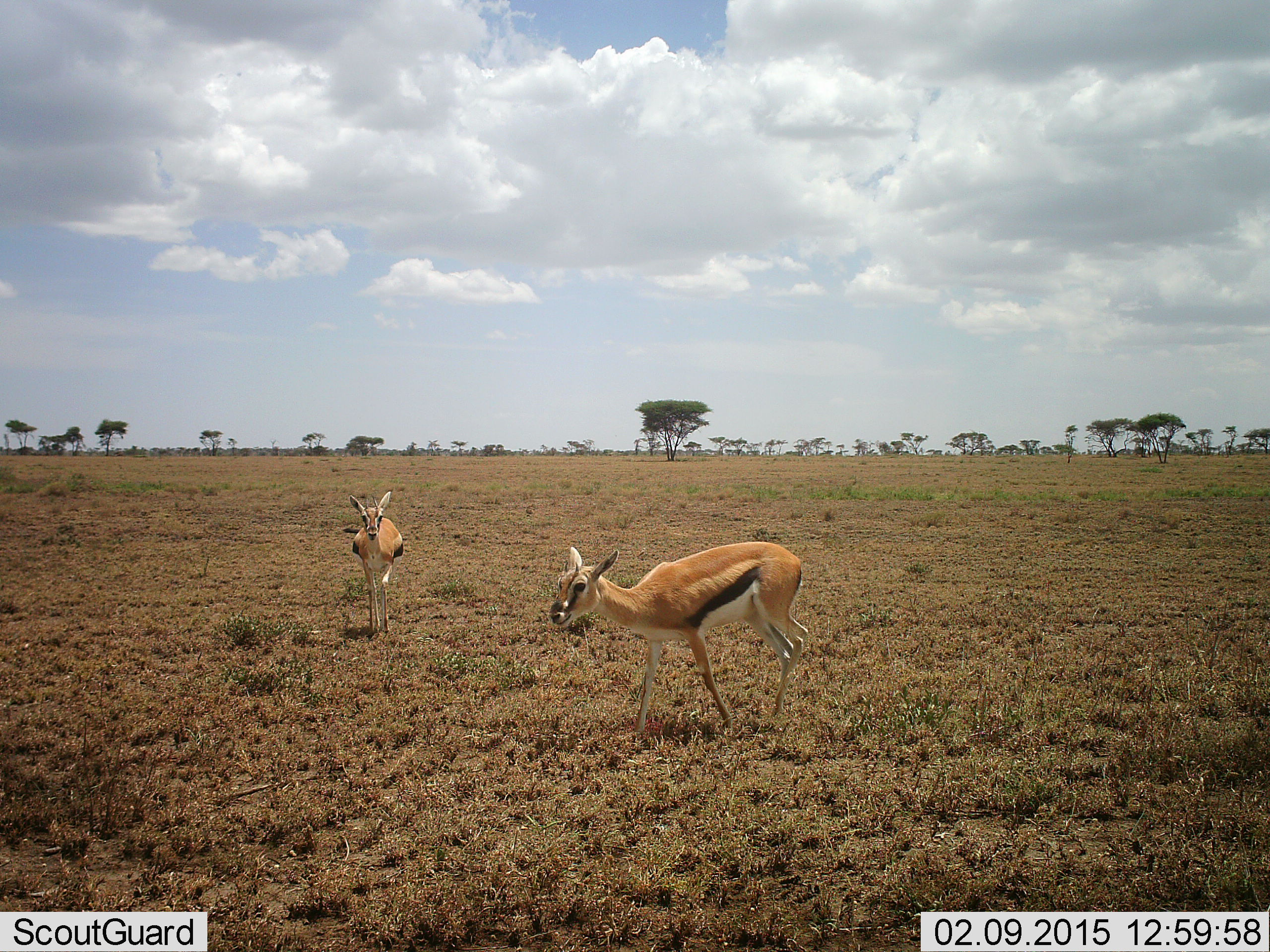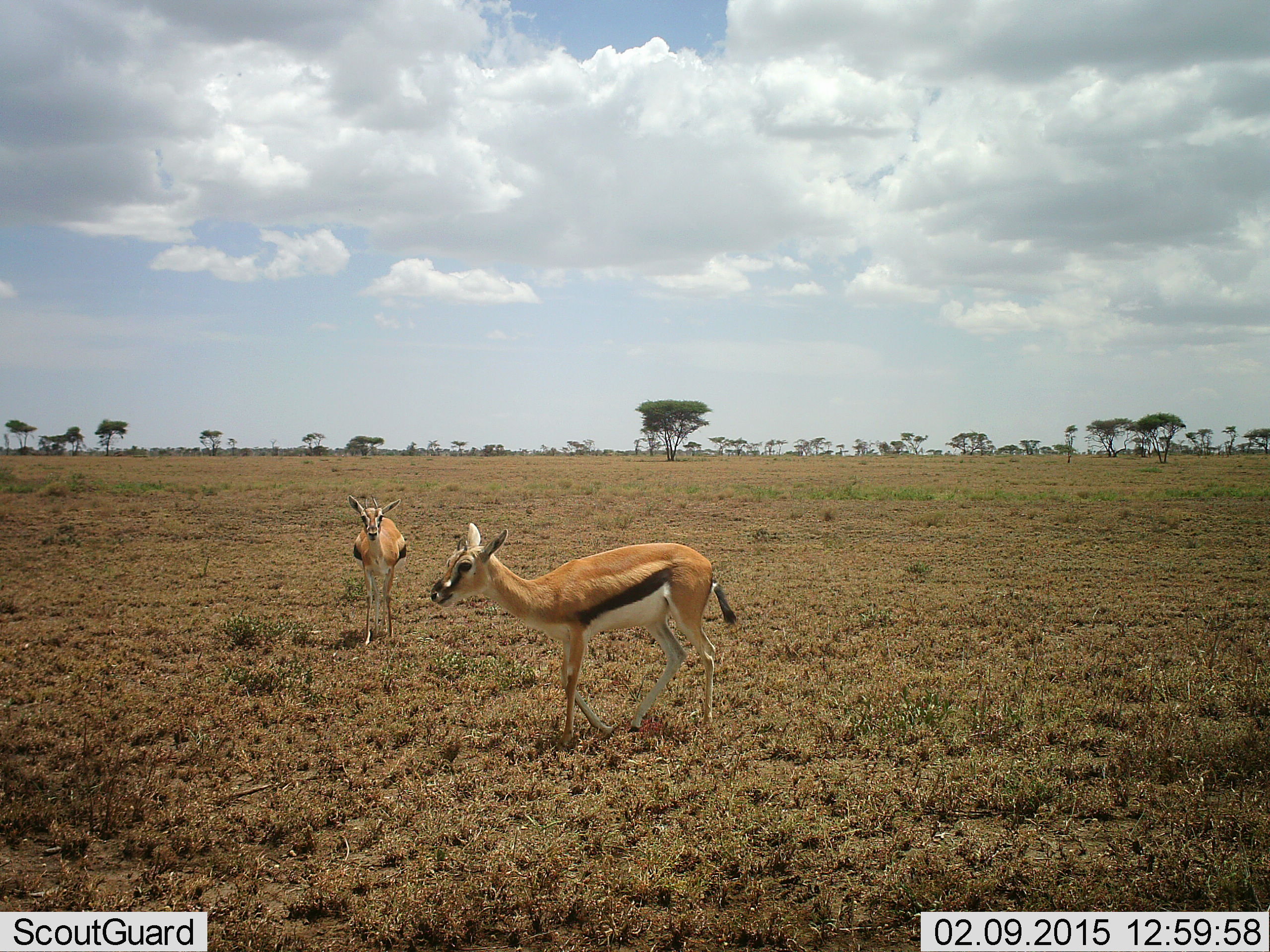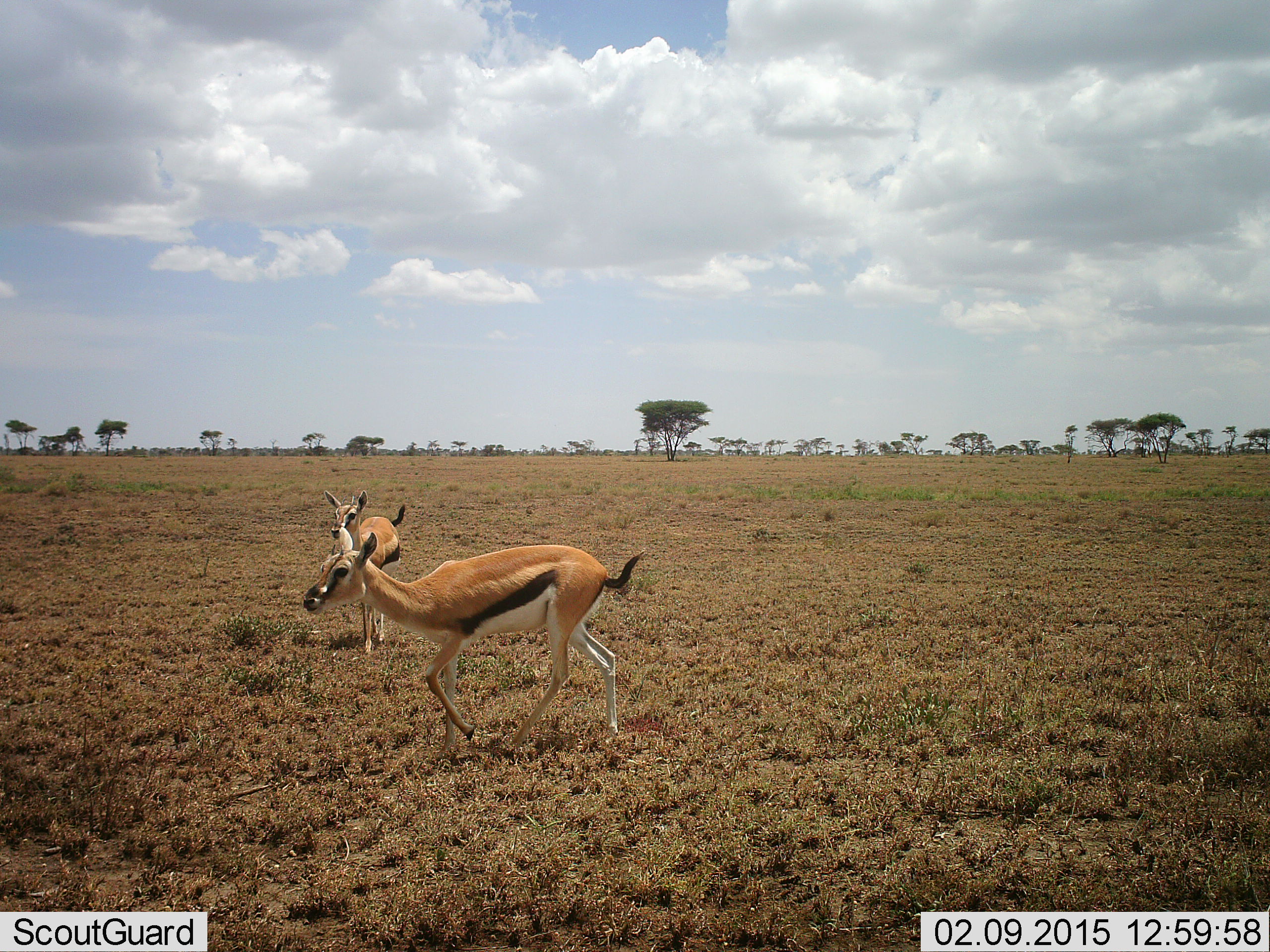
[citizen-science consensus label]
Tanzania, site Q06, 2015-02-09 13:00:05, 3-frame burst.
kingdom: Animalia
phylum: Chordata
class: Mammalia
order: Artiodactyla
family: Bovidae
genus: Eudorcas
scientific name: Eudorcas thomsonii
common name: thomson's gazelle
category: gazellethomsons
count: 2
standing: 20%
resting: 0%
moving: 80%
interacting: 0%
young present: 10%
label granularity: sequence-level